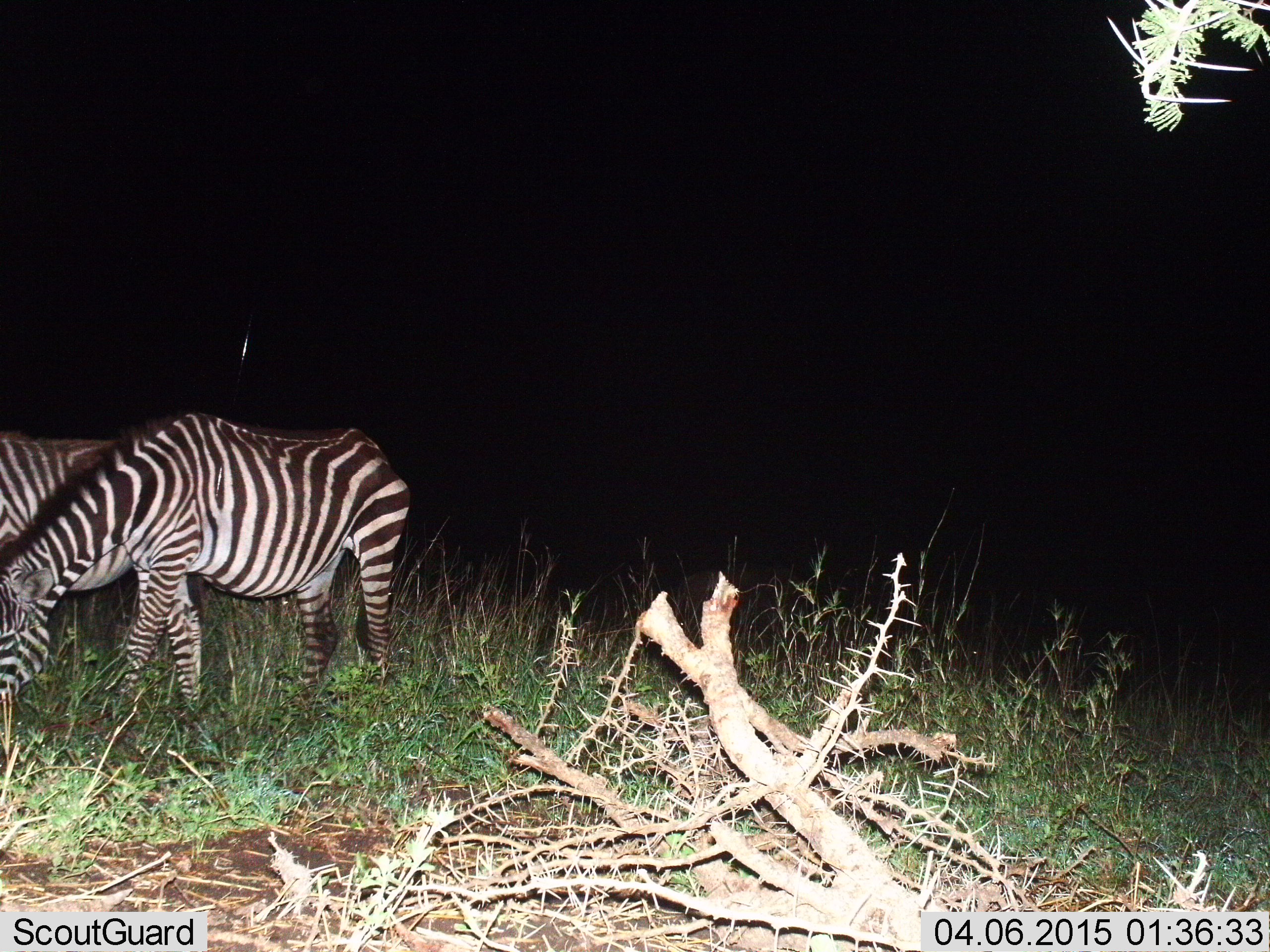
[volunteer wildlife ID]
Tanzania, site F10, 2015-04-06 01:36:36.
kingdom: Animalia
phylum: Chordata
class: Mammalia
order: Perissodactyla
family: Equidae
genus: Equus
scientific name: Equus quagga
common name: plains zebra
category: zebra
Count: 2.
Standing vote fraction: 30%.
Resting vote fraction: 0%.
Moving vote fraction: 0%.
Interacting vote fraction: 0%.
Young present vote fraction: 0%.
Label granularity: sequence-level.